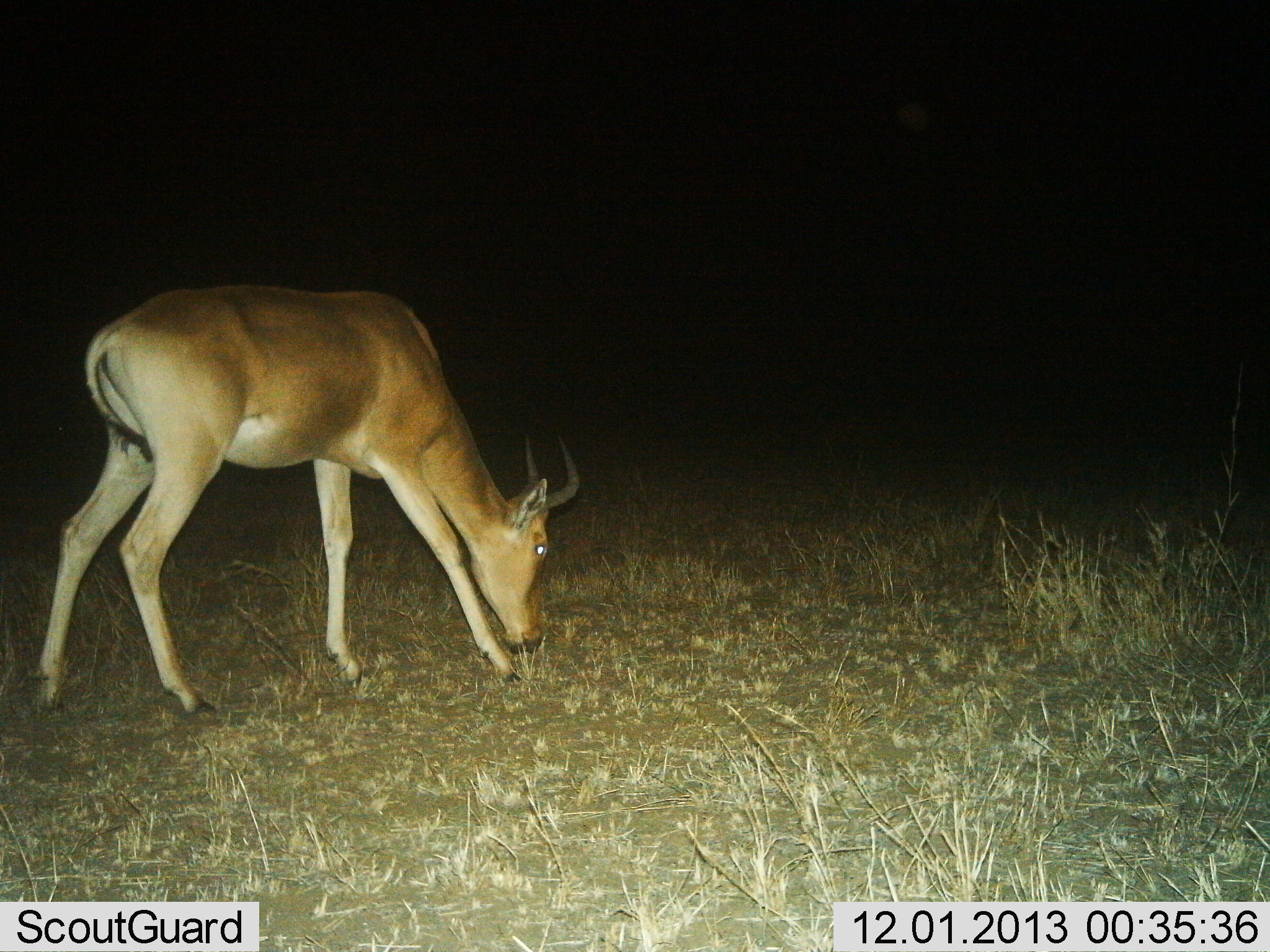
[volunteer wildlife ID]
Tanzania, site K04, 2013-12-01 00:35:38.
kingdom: Animalia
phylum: Chordata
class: Mammalia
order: Artiodactyla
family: Bovidae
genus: Alcelaphus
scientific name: Alcelaphus buselaphus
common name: hartebeest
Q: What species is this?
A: Hartebeest (Alcelaphus buselaphus).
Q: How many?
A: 1.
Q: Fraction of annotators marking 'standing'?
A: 20%.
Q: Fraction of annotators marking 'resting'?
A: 0%.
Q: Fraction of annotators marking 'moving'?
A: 0%.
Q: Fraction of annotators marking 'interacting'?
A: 0%.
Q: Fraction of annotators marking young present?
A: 0%.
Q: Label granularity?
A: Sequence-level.